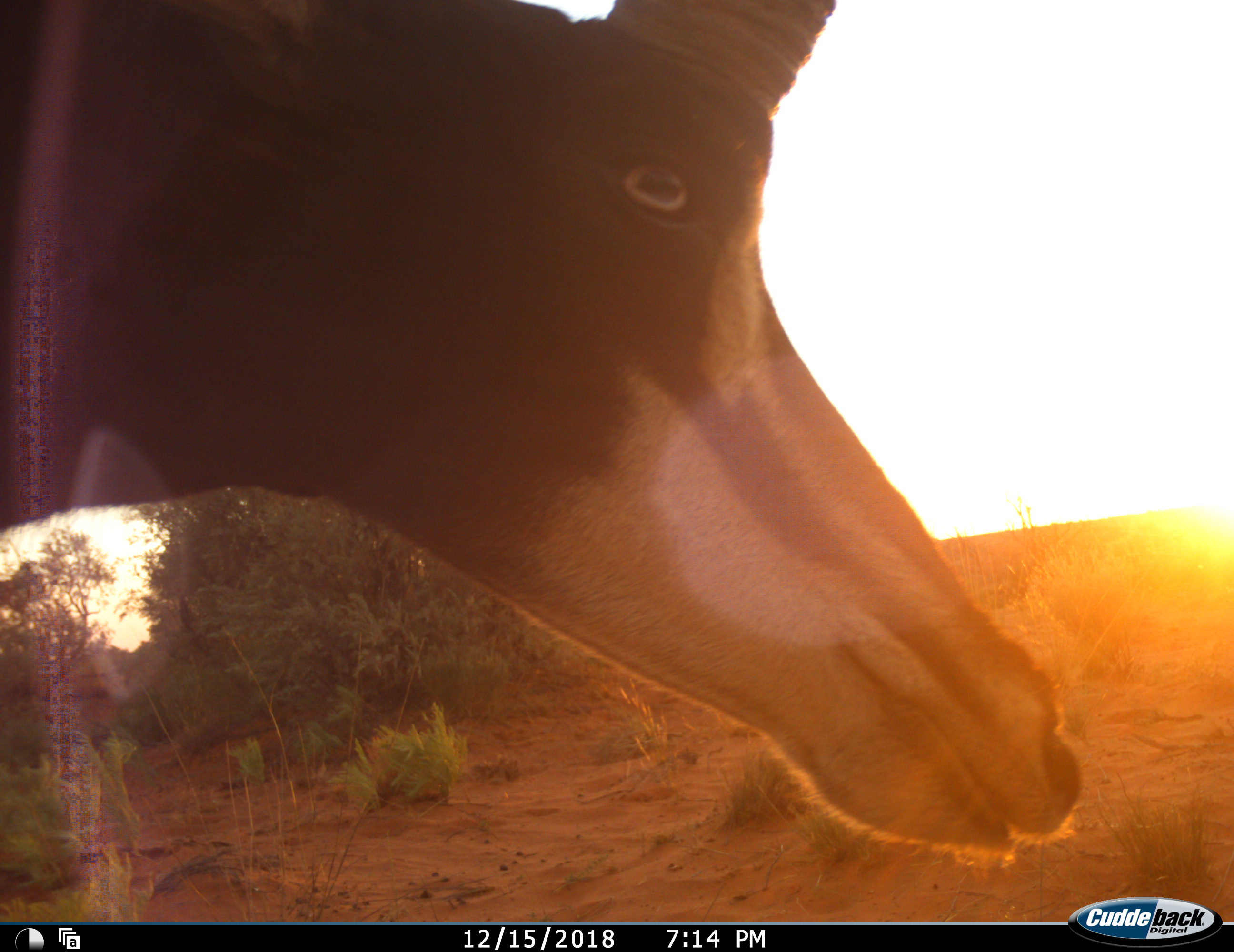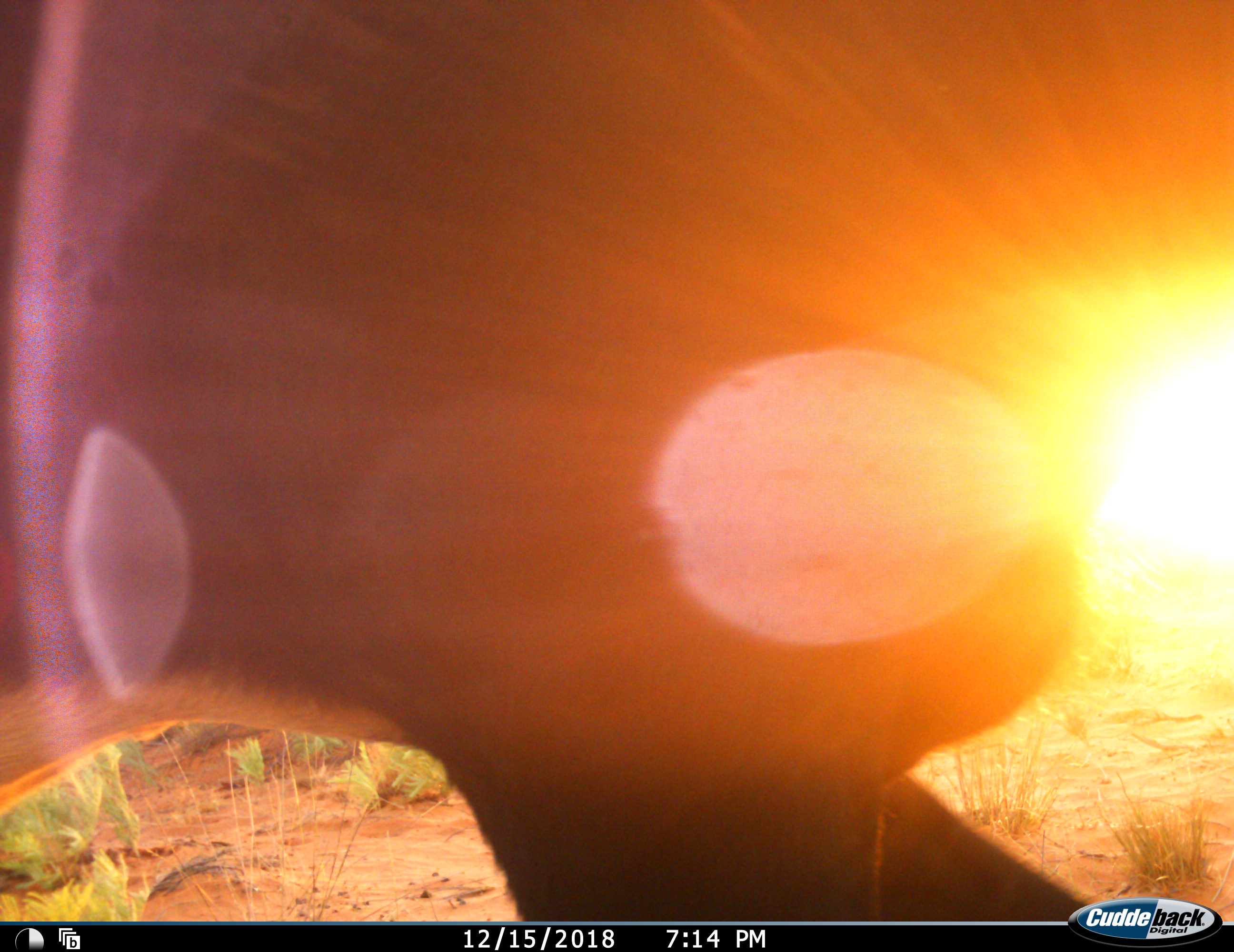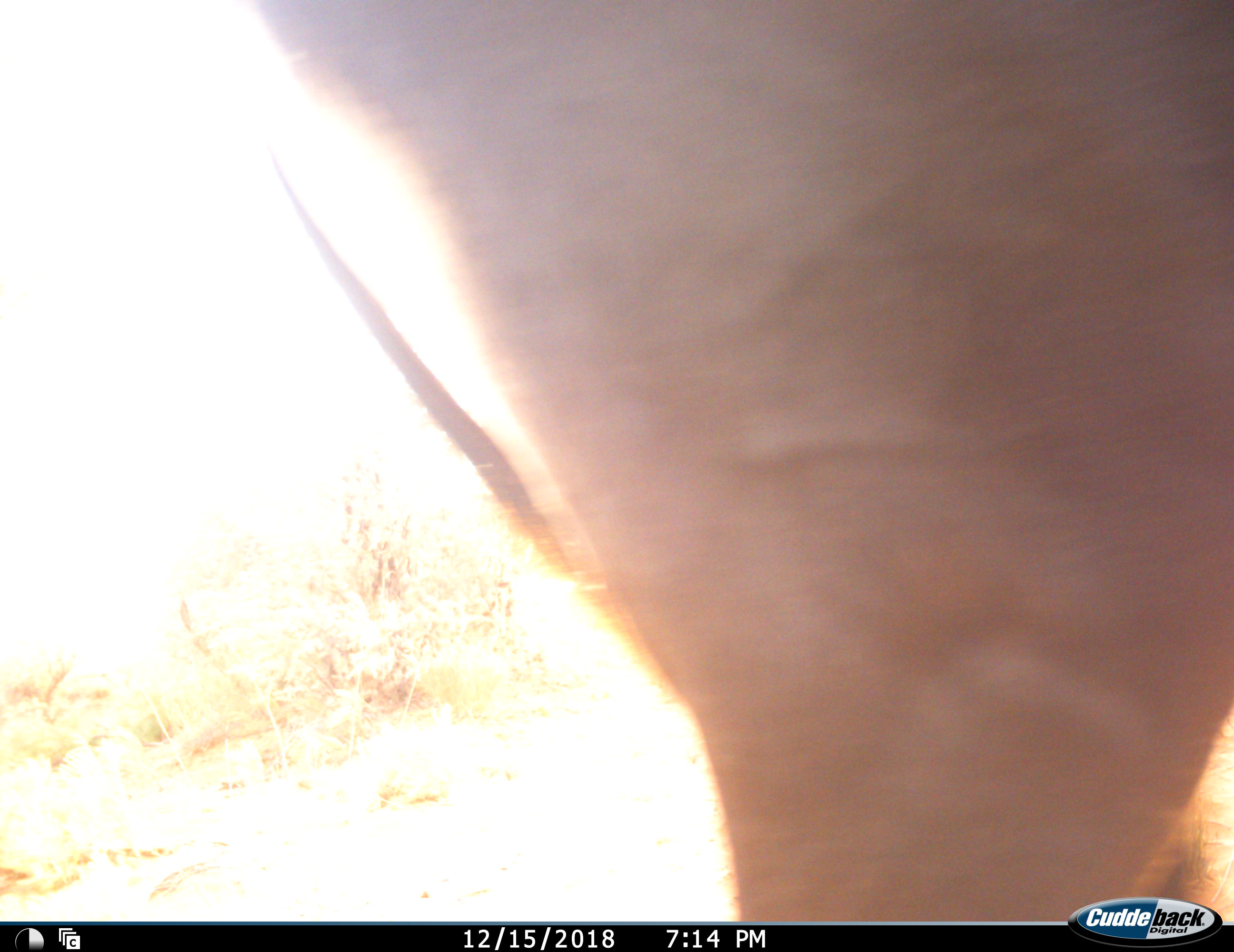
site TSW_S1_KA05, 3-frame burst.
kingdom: Animalia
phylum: Chordata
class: Mammalia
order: Artiodactyla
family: Bovidae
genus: Hippotragus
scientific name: Hippotragus niger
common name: sable antelope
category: sable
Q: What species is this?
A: Sable (sable antelope) (Hippotragus niger).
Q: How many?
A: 1.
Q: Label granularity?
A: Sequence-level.